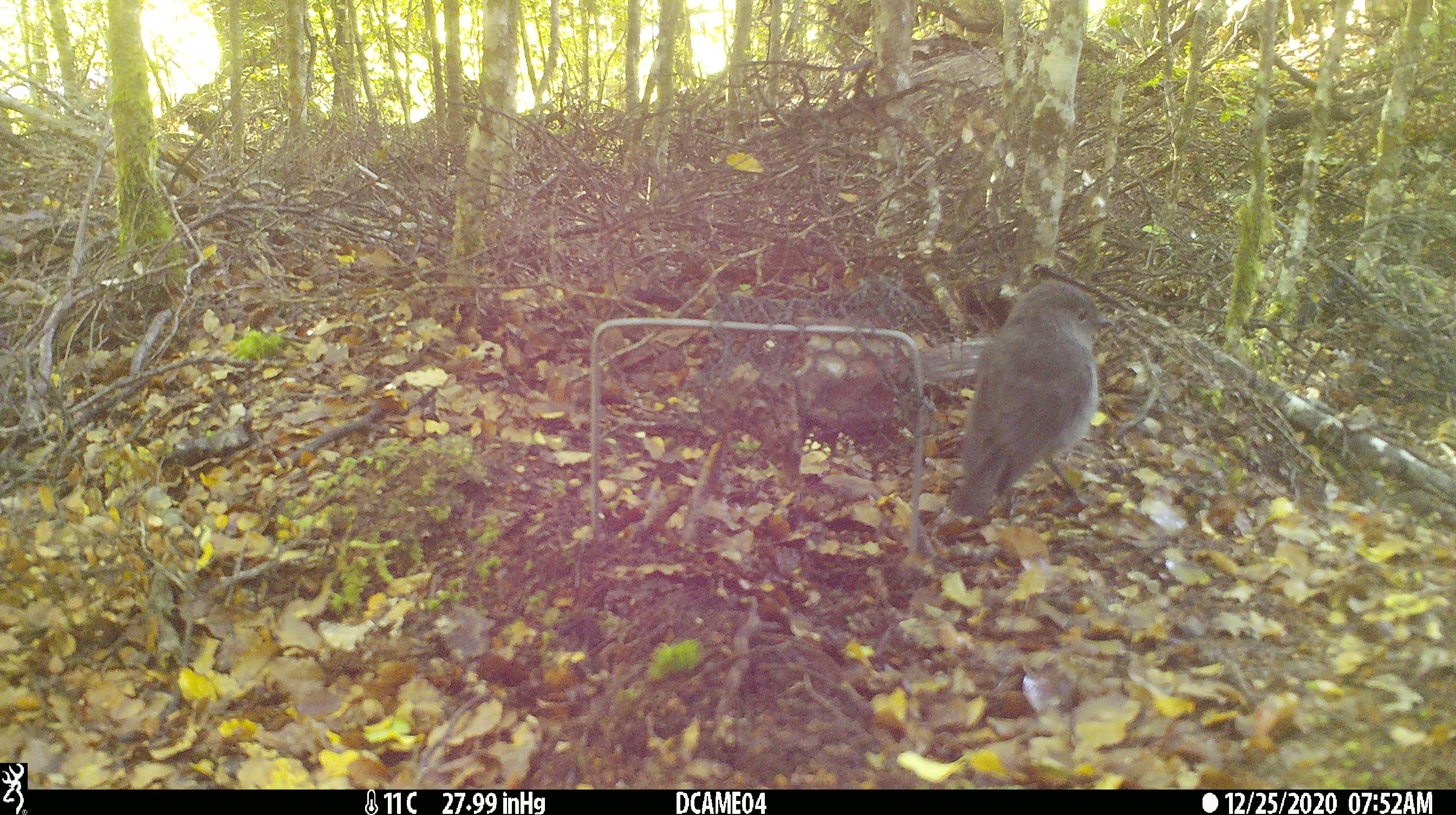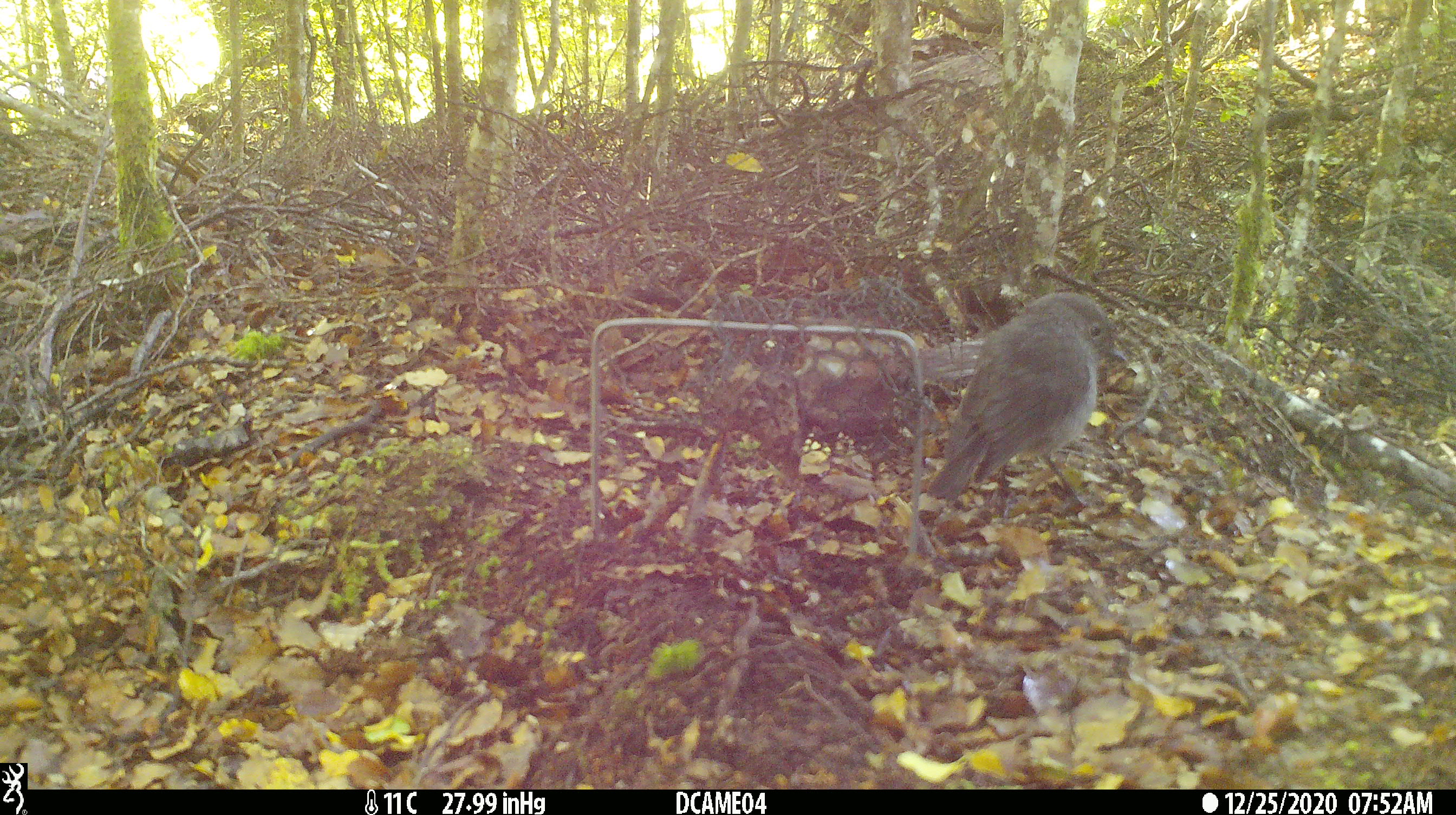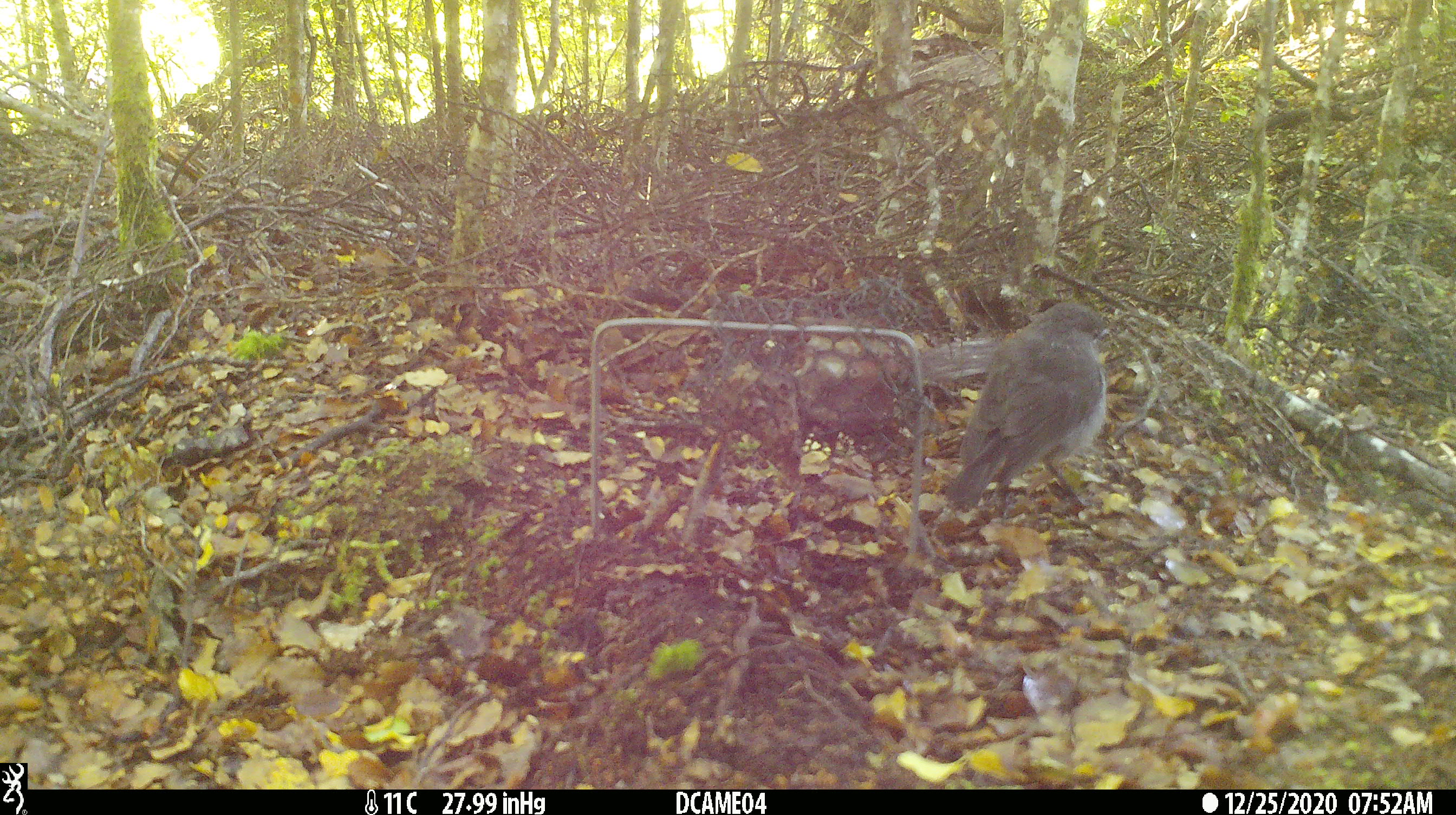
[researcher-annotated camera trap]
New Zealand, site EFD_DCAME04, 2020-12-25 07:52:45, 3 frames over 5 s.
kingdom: Animalia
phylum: Chordata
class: Aves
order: Passeriformes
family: Petroicidae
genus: Petroica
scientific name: Petroica australis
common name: new zealand robin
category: robin